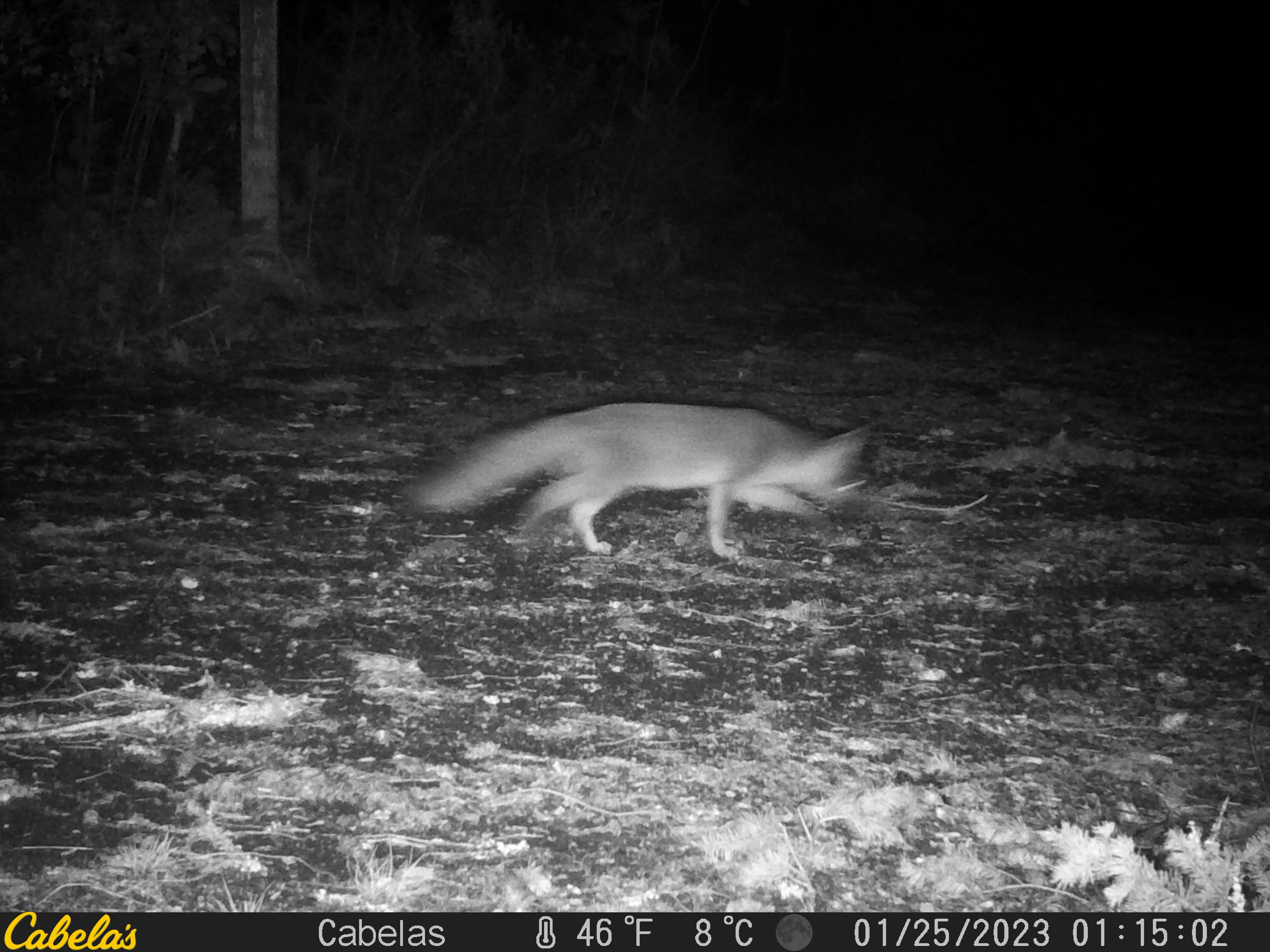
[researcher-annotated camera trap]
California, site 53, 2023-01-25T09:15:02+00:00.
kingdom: Animalia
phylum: Chordata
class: Mammalia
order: Carnivora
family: Canidae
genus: Urocyon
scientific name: Urocyon cinereoargenteus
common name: gray fox